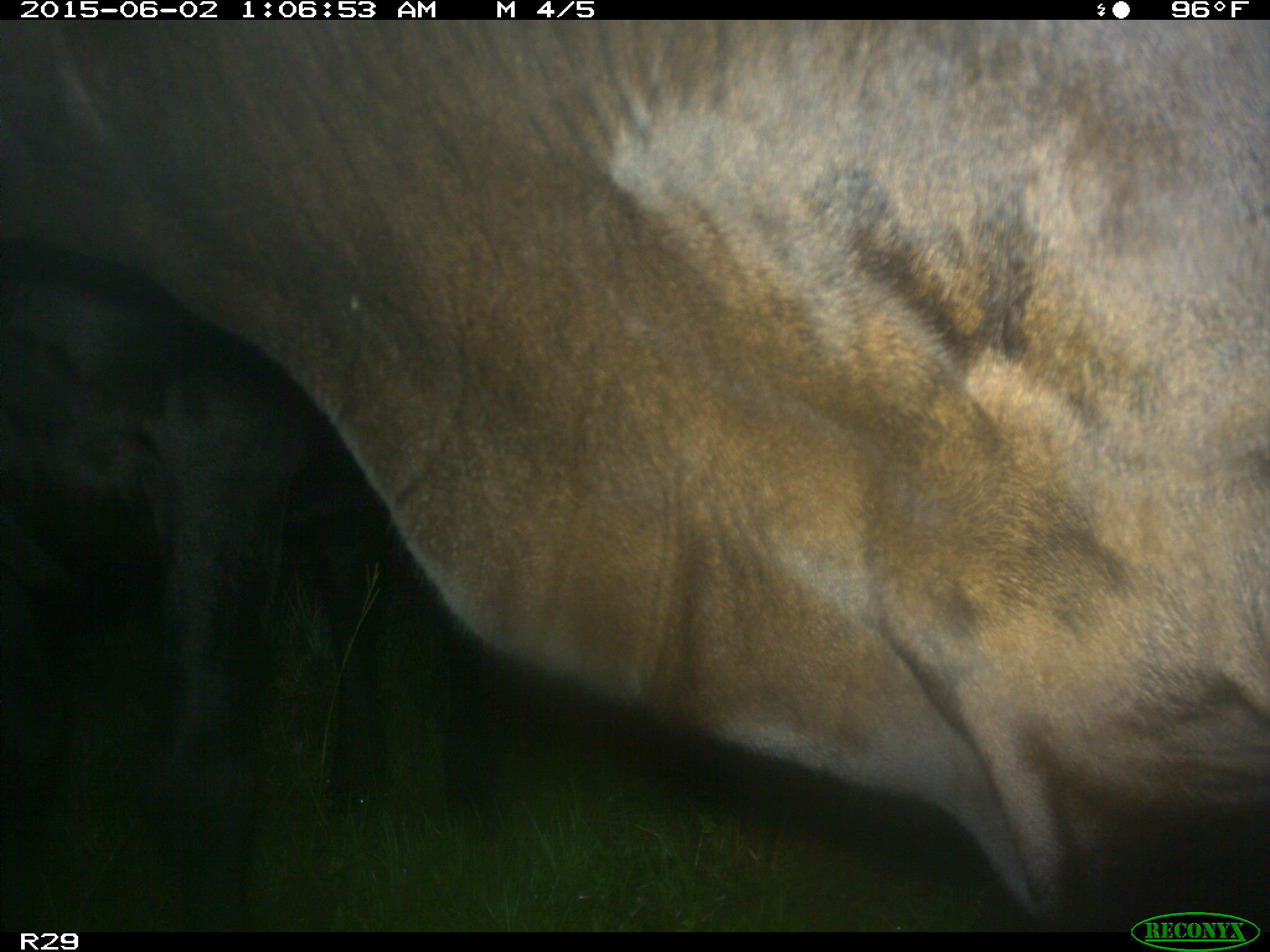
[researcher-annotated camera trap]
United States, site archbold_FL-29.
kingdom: Animalia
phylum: Chordata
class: Mammalia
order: Artiodactyla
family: Bovidae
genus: Bos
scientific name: Bos taurus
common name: domestic cow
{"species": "Bos taurus (domestic cow)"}